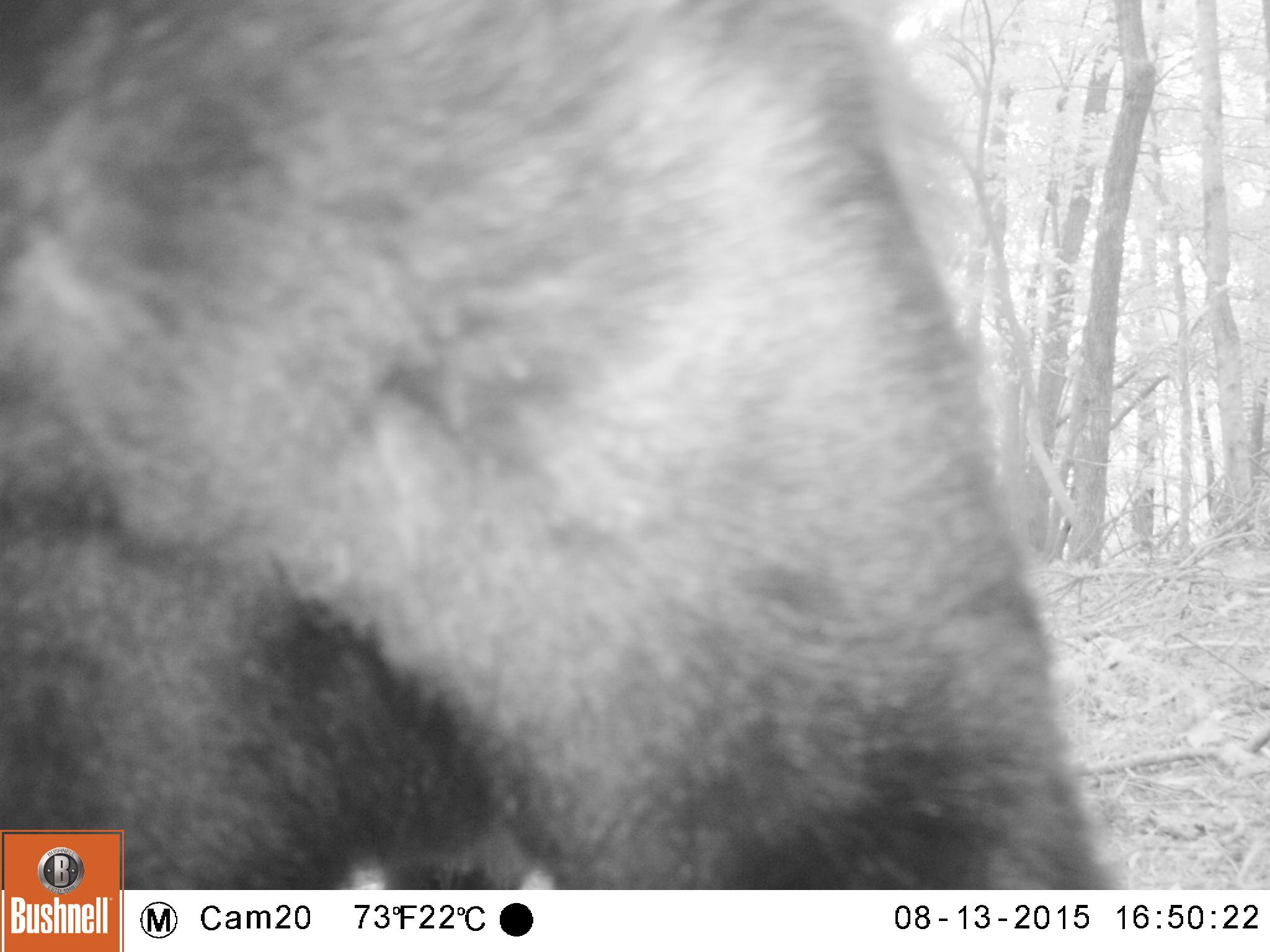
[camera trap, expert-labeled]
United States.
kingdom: Animalia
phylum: Chordata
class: Mammalia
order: Carnivora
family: Ursidae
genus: Ursus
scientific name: Ursus americanus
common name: american black bear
American Black Bear (Ursus americanus).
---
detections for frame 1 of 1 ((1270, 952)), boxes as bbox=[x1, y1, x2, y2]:
American Black Bear: bbox=[2, 3, 1134, 892]